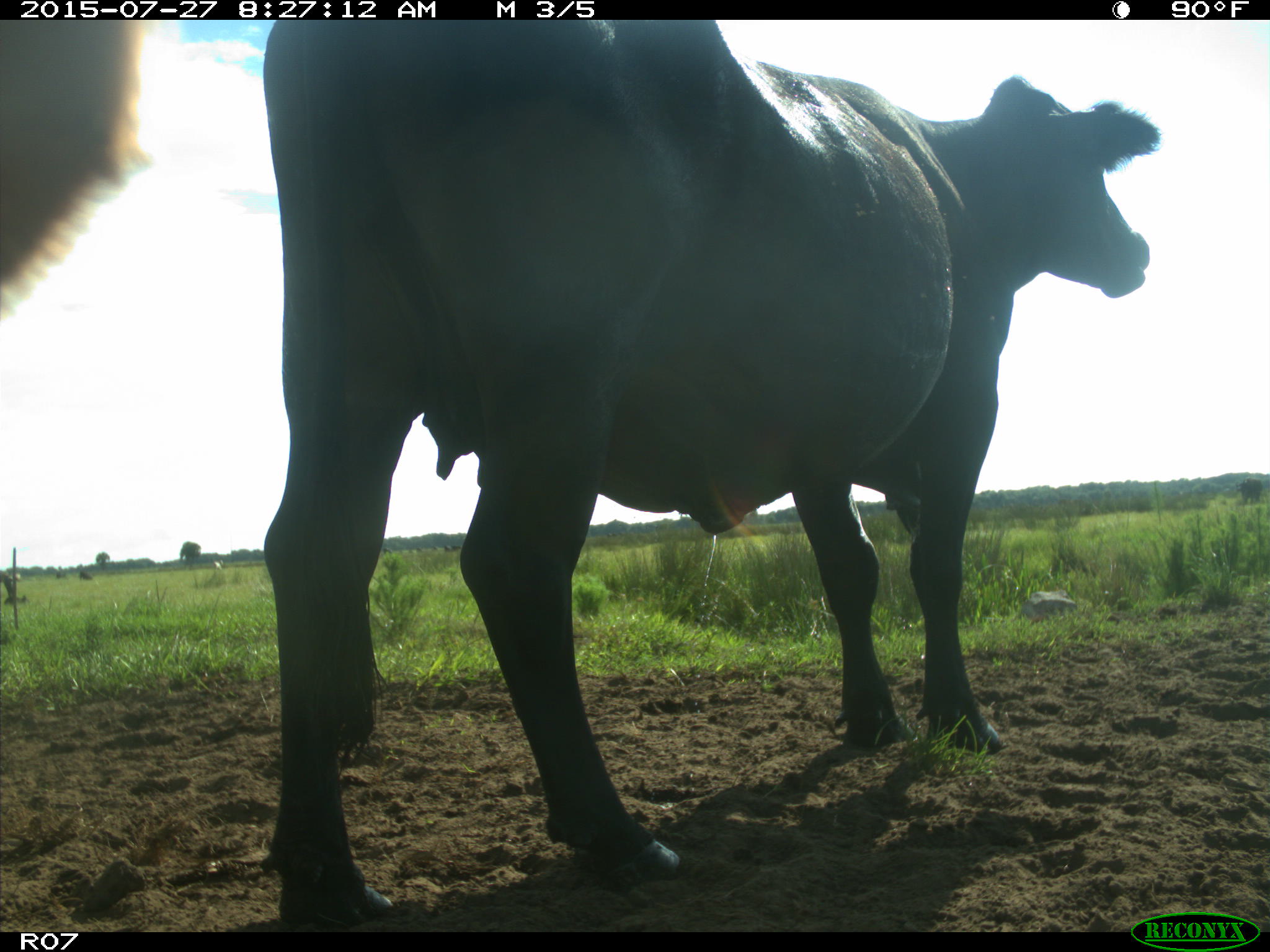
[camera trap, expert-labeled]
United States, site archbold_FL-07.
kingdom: Animalia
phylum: Chordata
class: Mammalia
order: Artiodactyla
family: Bovidae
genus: Bos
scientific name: Bos taurus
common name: domestic cow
Bos taurus (domestic cow).